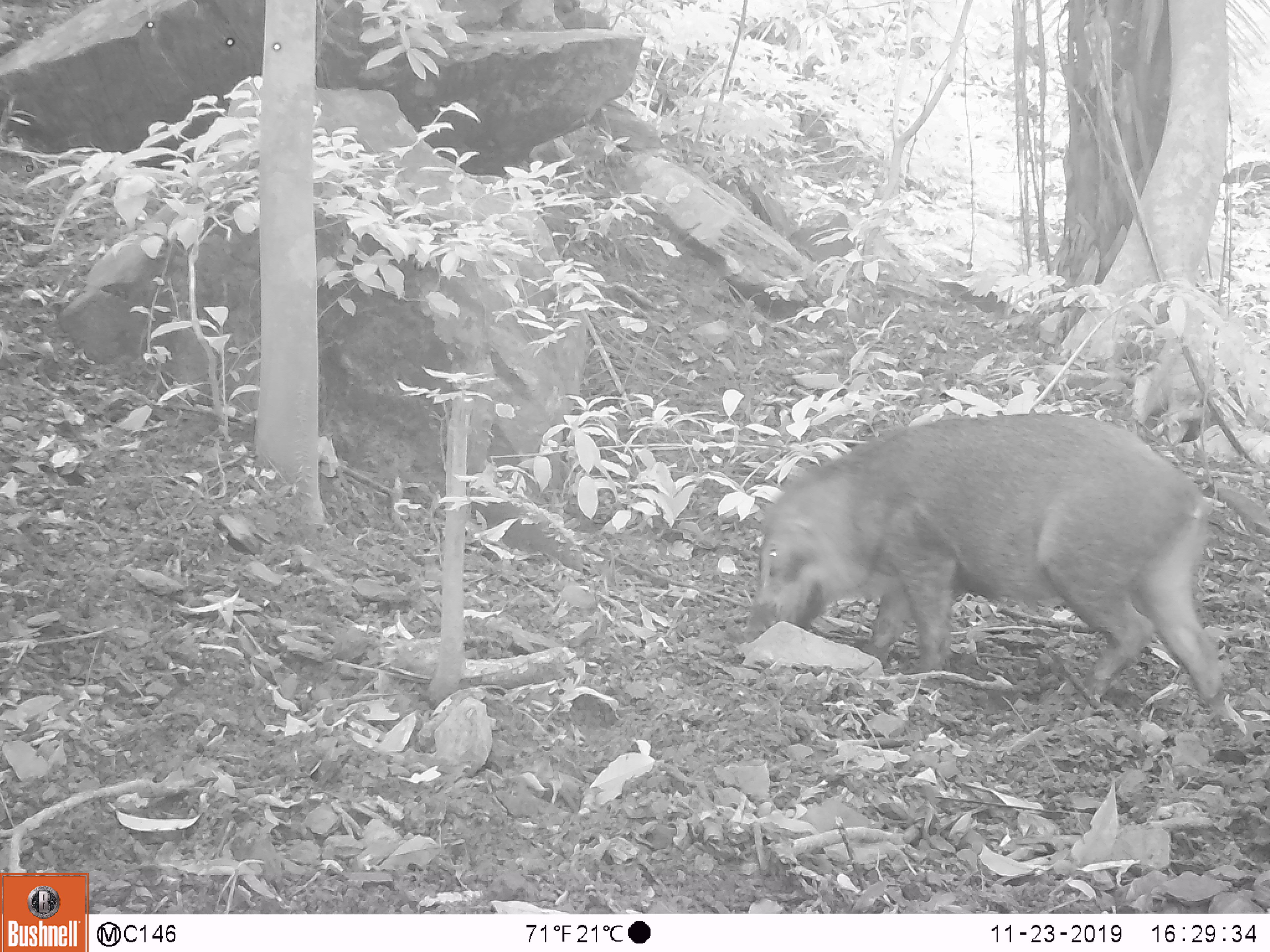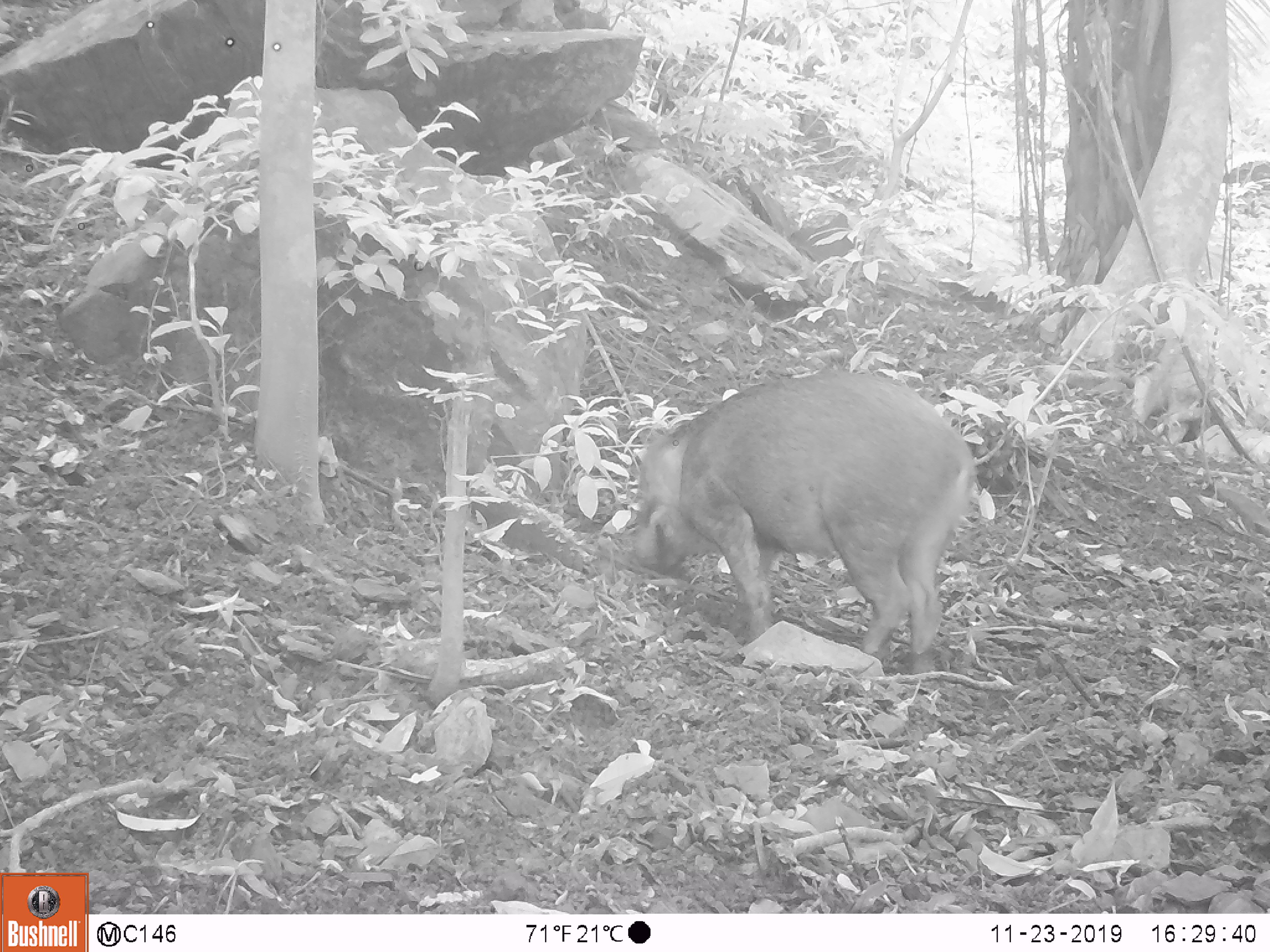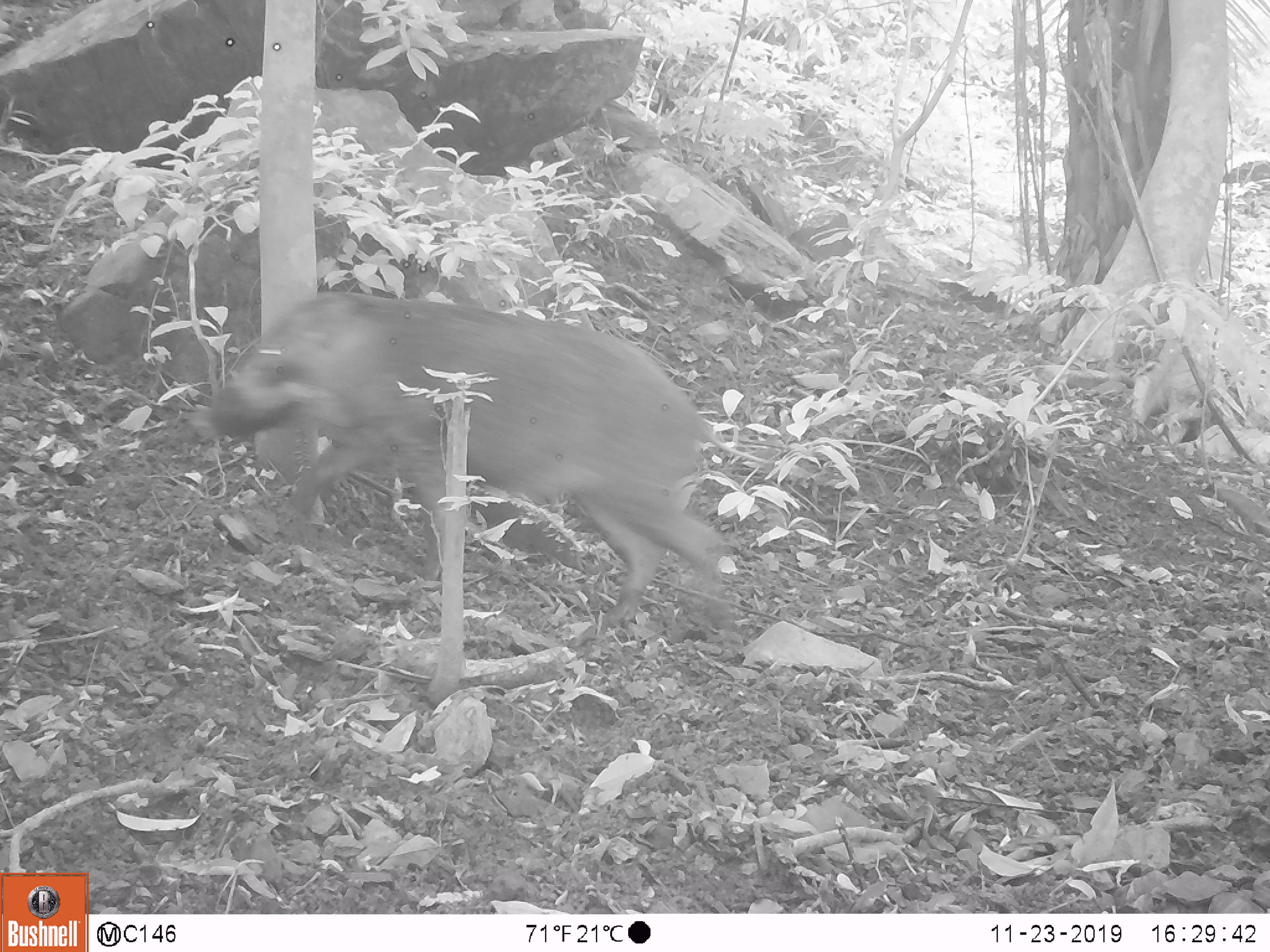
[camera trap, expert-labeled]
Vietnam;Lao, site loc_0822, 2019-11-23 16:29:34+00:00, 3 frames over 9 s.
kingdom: Animalia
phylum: Chordata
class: Mammalia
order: Artiodactyla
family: Suidae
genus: Sus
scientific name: Sus scrofa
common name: eurasian wild pig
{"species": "eurasian wild pig (Sus scrofa)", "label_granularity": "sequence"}